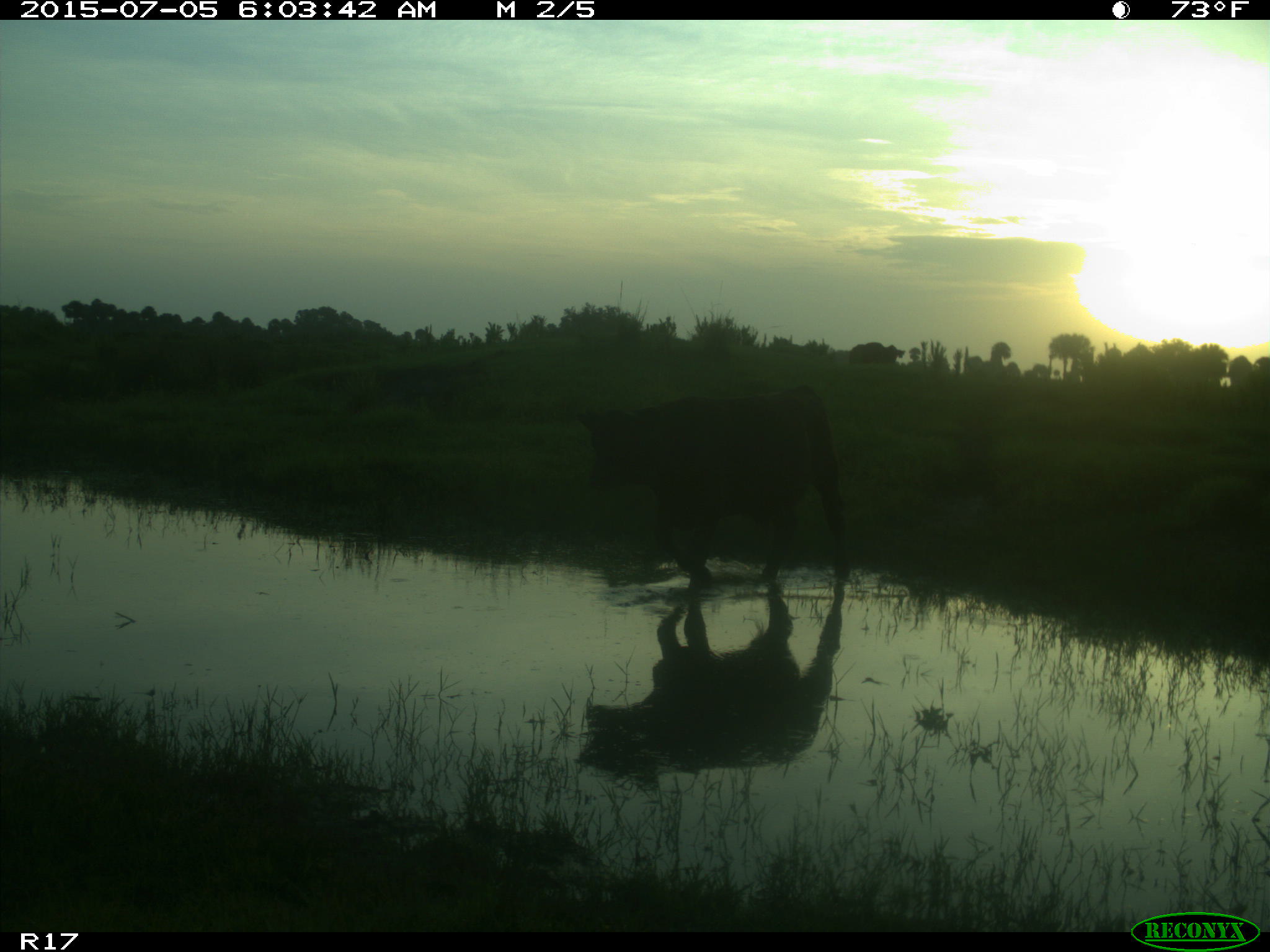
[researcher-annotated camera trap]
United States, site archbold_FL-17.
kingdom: Animalia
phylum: Chordata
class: Mammalia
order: Artiodactyla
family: Bovidae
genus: Bos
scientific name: Bos taurus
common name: domestic cow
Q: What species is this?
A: Bos taurus (domestic cow).